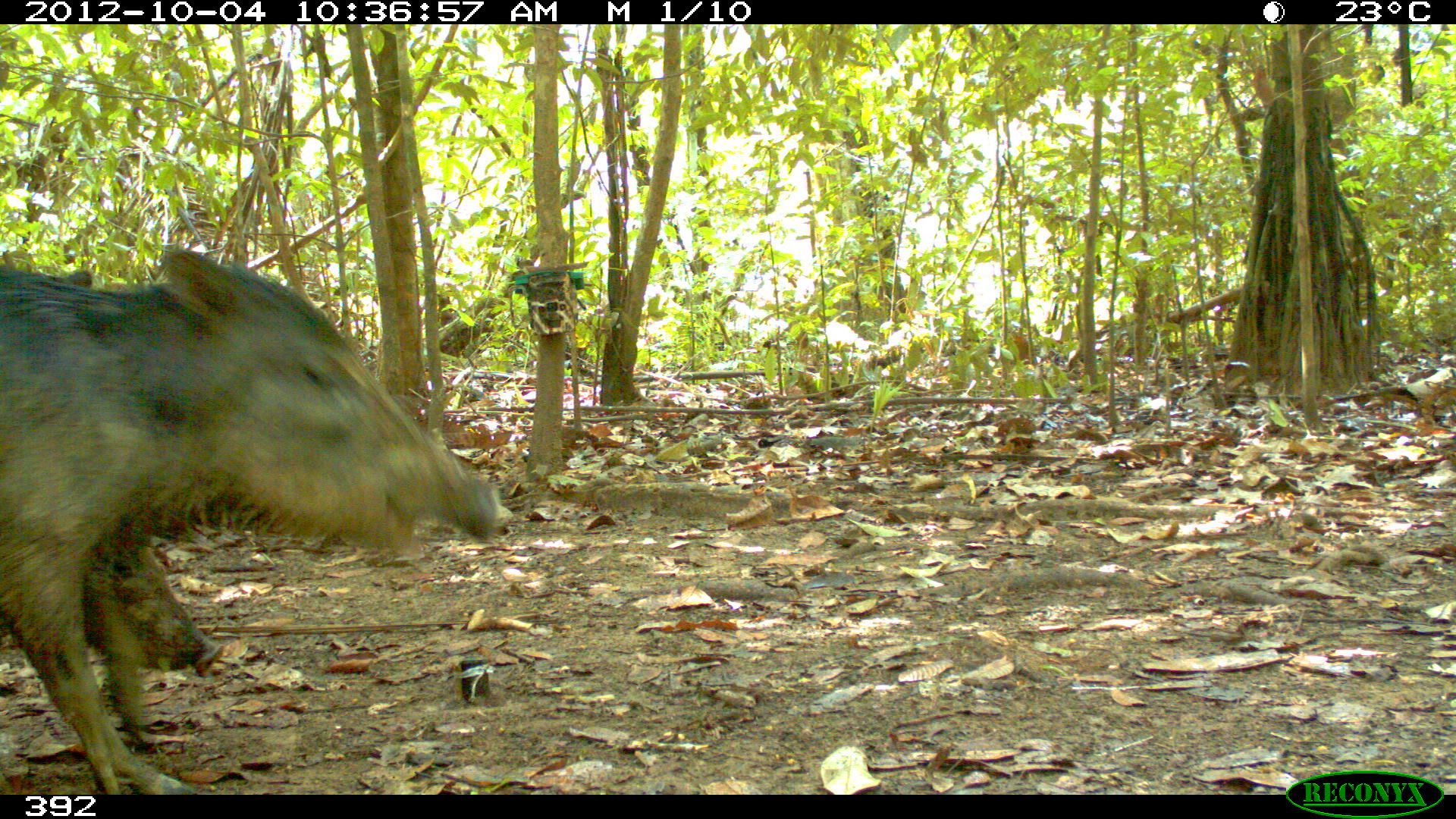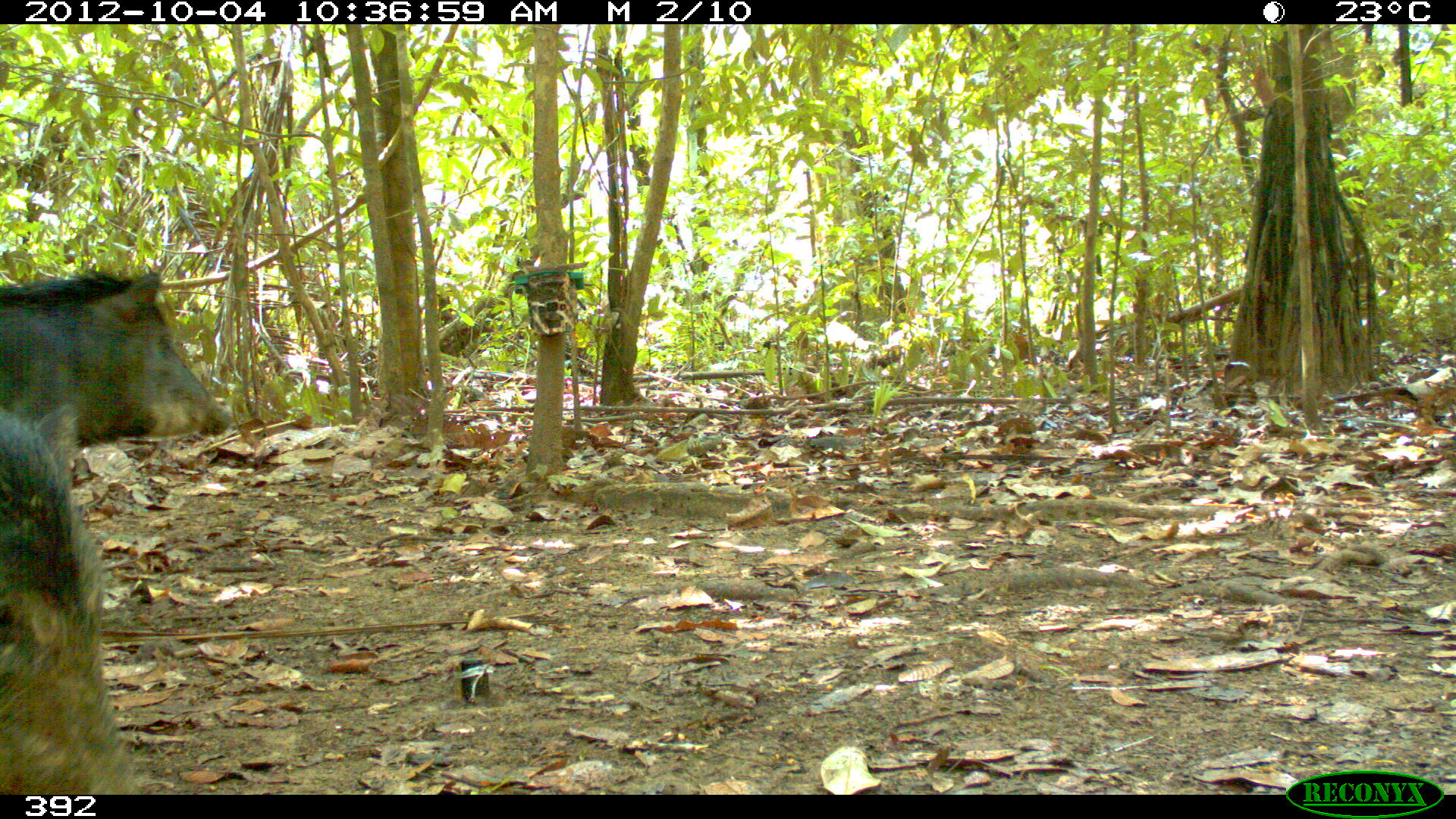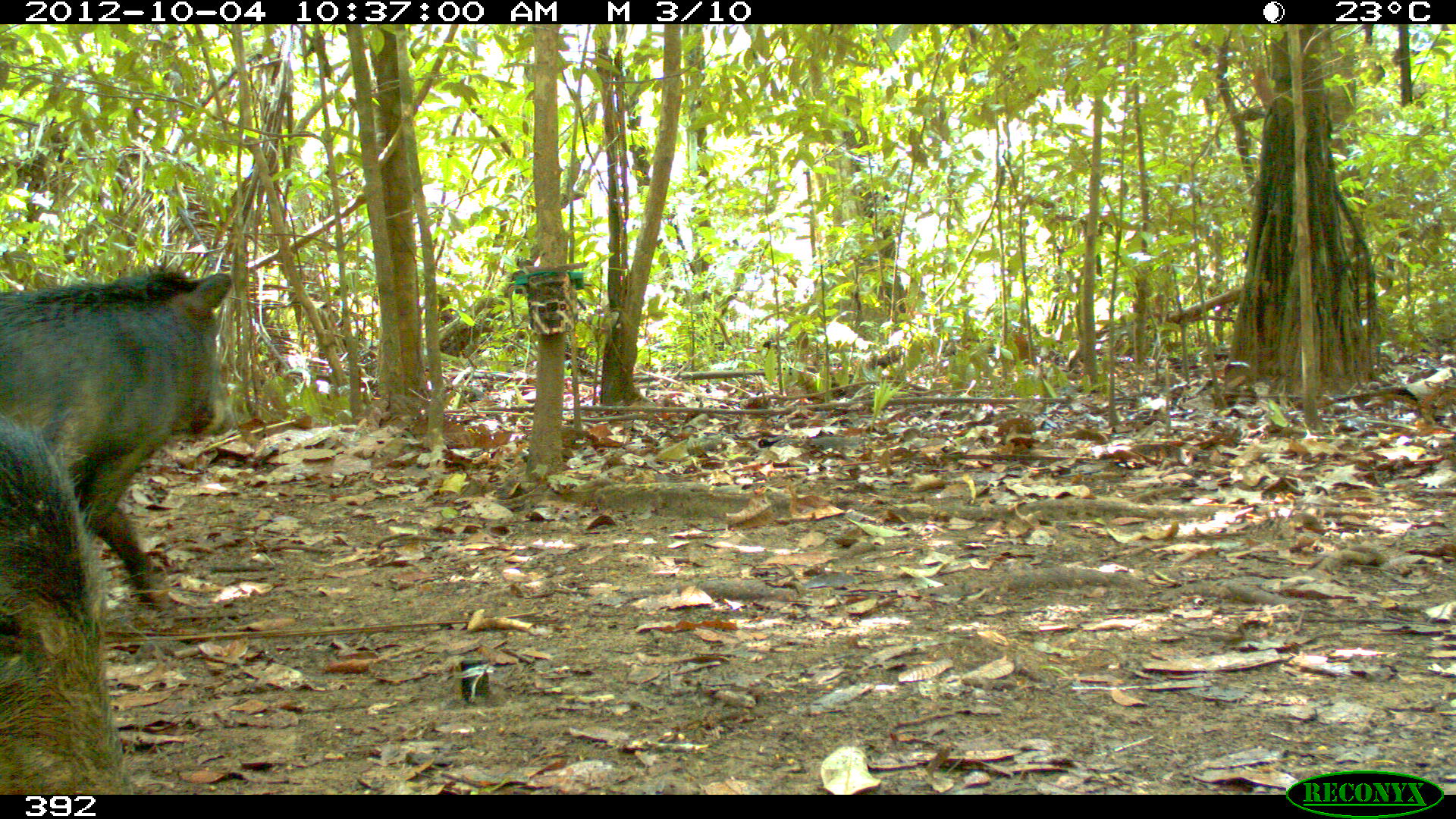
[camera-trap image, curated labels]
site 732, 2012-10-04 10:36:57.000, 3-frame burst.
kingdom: Animalia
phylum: Chordata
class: Mammalia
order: Artiodactyla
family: Tayassuidae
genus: Tayassu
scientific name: Tayassu pecari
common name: white-lipped peccary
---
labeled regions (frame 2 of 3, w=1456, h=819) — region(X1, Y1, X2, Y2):
tayassu pecari: region(0, 401, 142, 794); region(0, 269, 229, 448)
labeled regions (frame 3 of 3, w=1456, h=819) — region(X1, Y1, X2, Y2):
tayassu pecari: region(0, 263, 234, 608); region(0, 409, 135, 795)